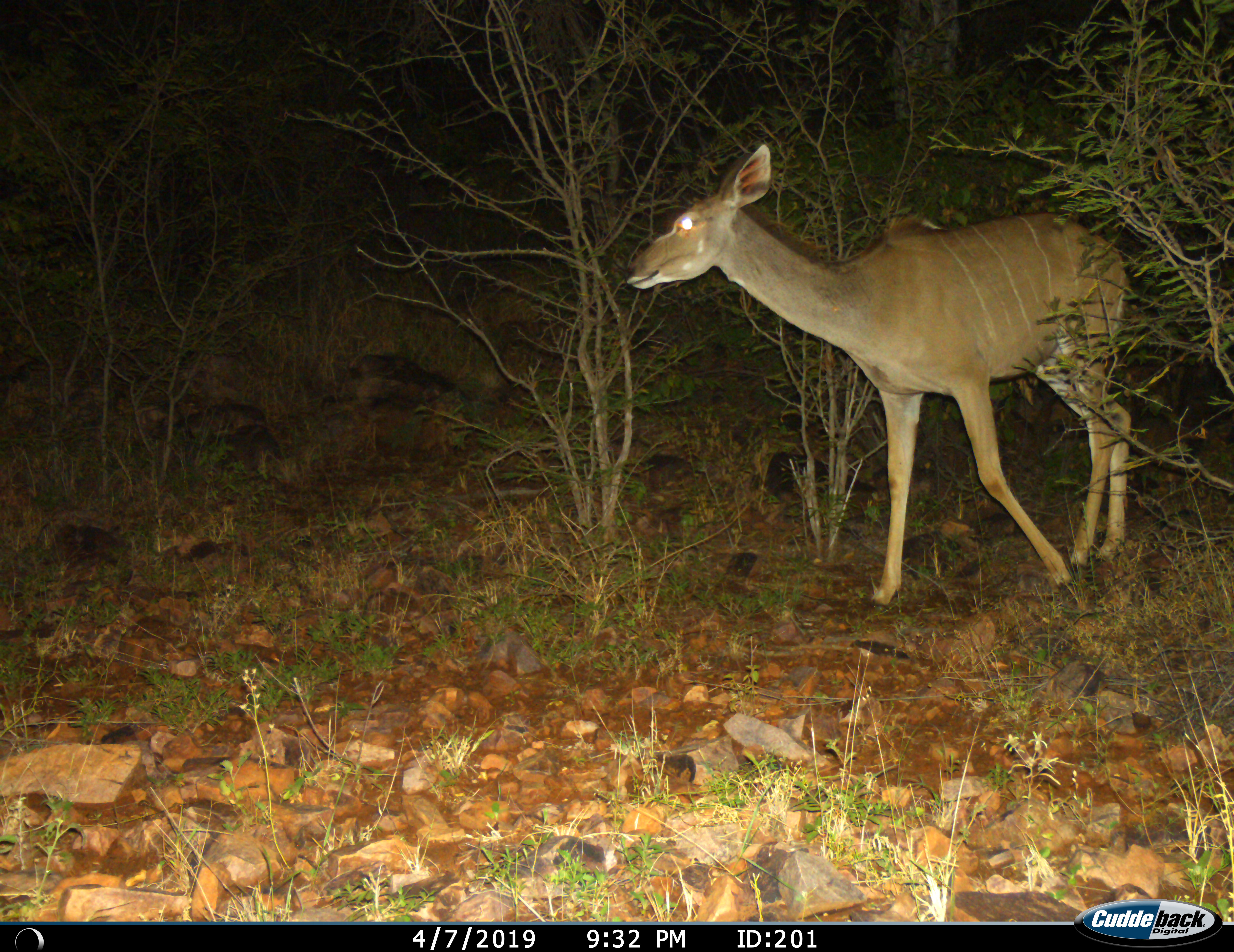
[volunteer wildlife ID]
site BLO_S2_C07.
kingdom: Animalia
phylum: Chordata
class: Mammalia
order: Artiodactyla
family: Bovidae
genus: Tragelaphus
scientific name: Tragelaphus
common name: kudu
Kudu (Tragelaphus), count 1. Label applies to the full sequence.